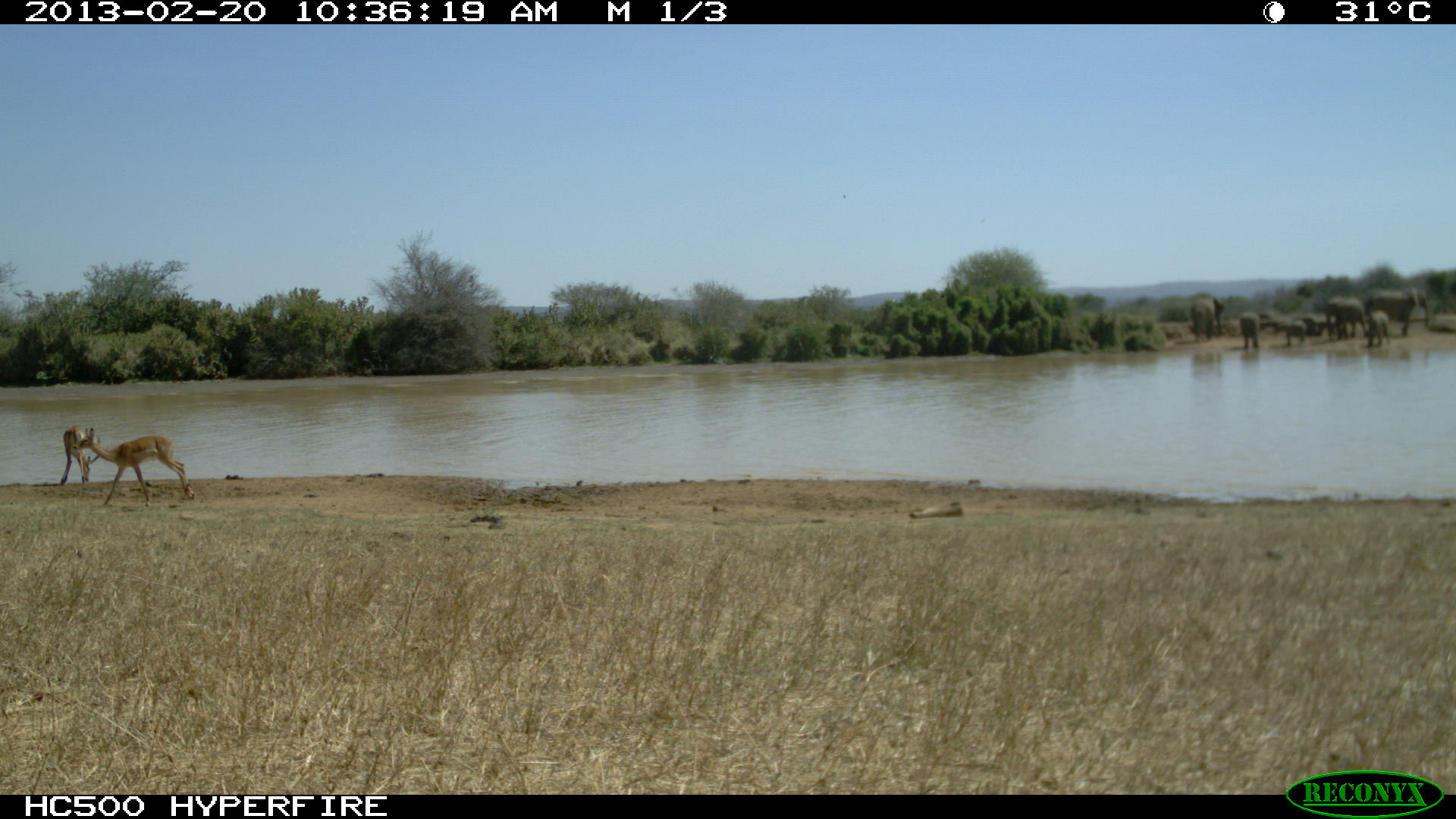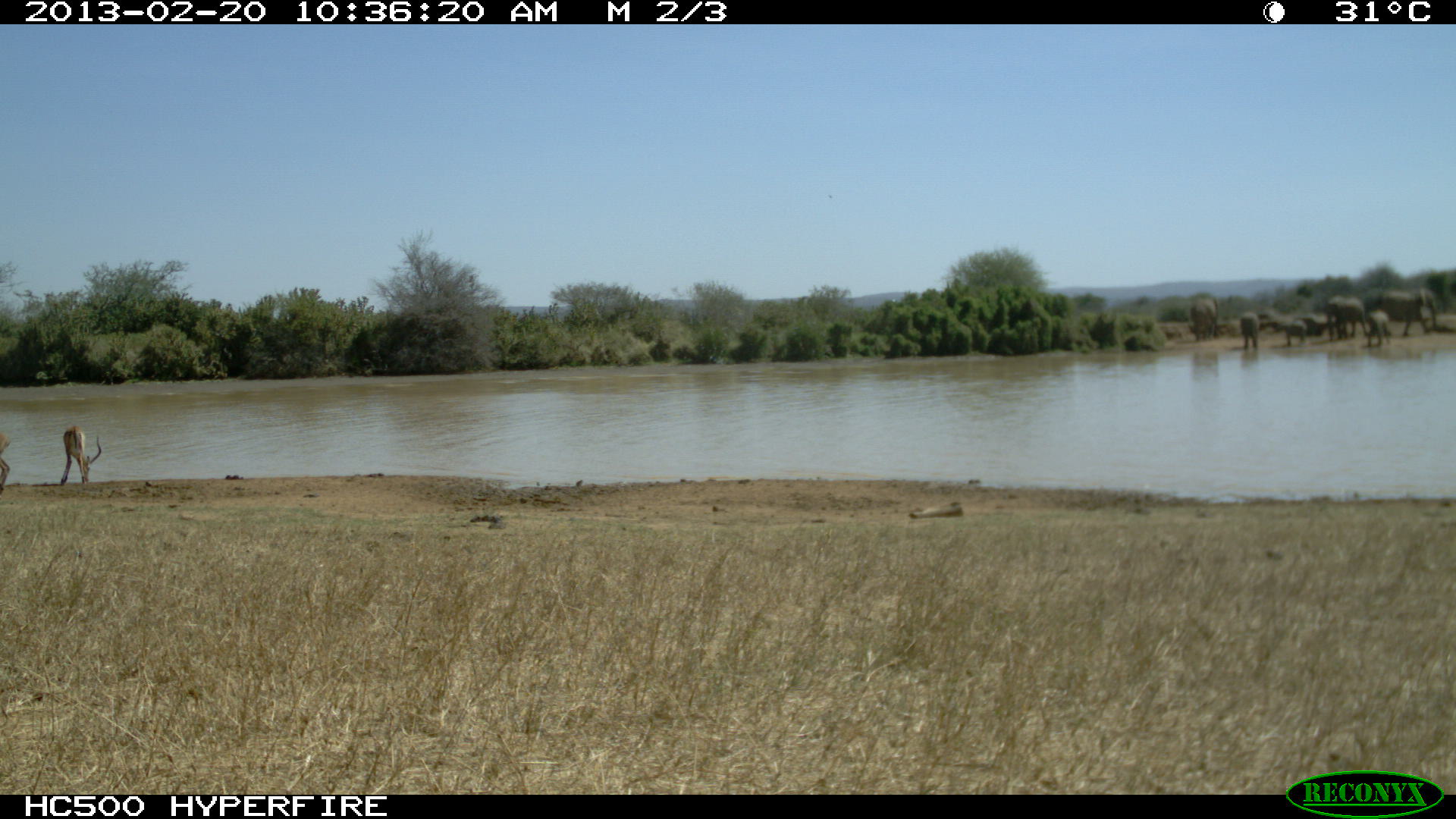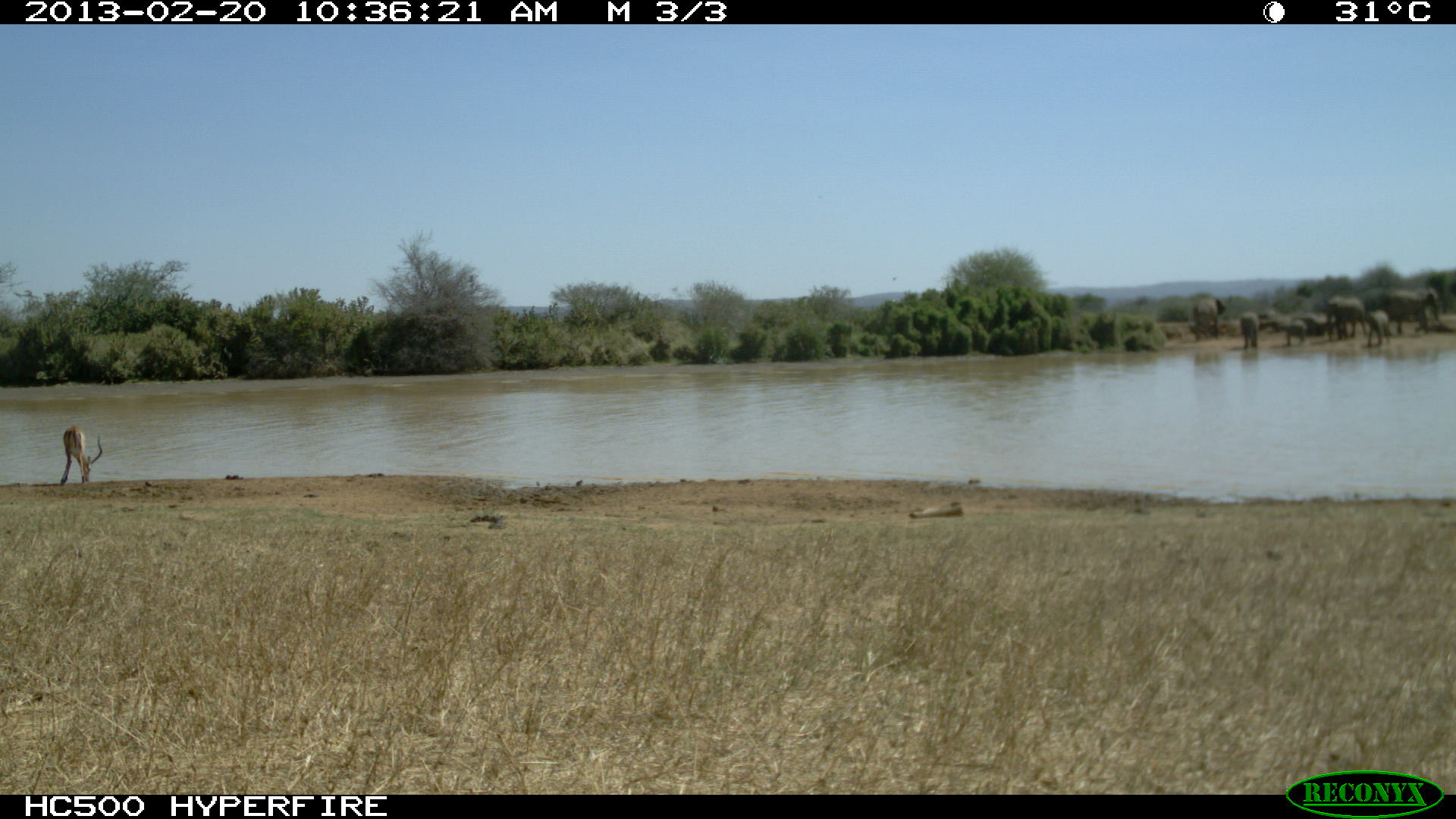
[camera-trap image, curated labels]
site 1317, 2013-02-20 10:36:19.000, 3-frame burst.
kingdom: Animalia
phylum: Chordata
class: Mammalia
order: Artiodactyla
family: Bovidae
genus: Aepyceros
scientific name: Aepyceros melampus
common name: impala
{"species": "Aepyceros melampus (impala)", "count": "2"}